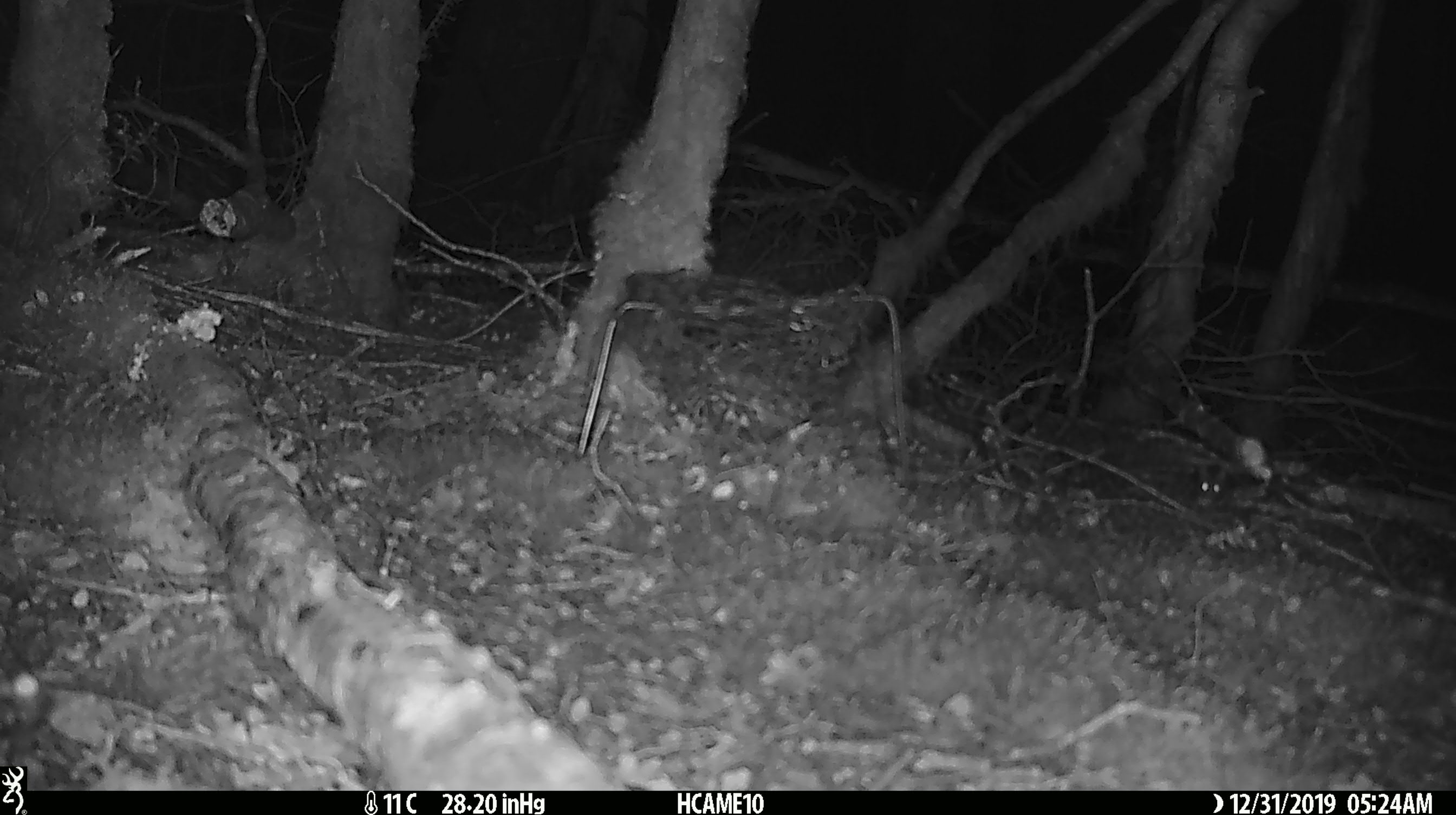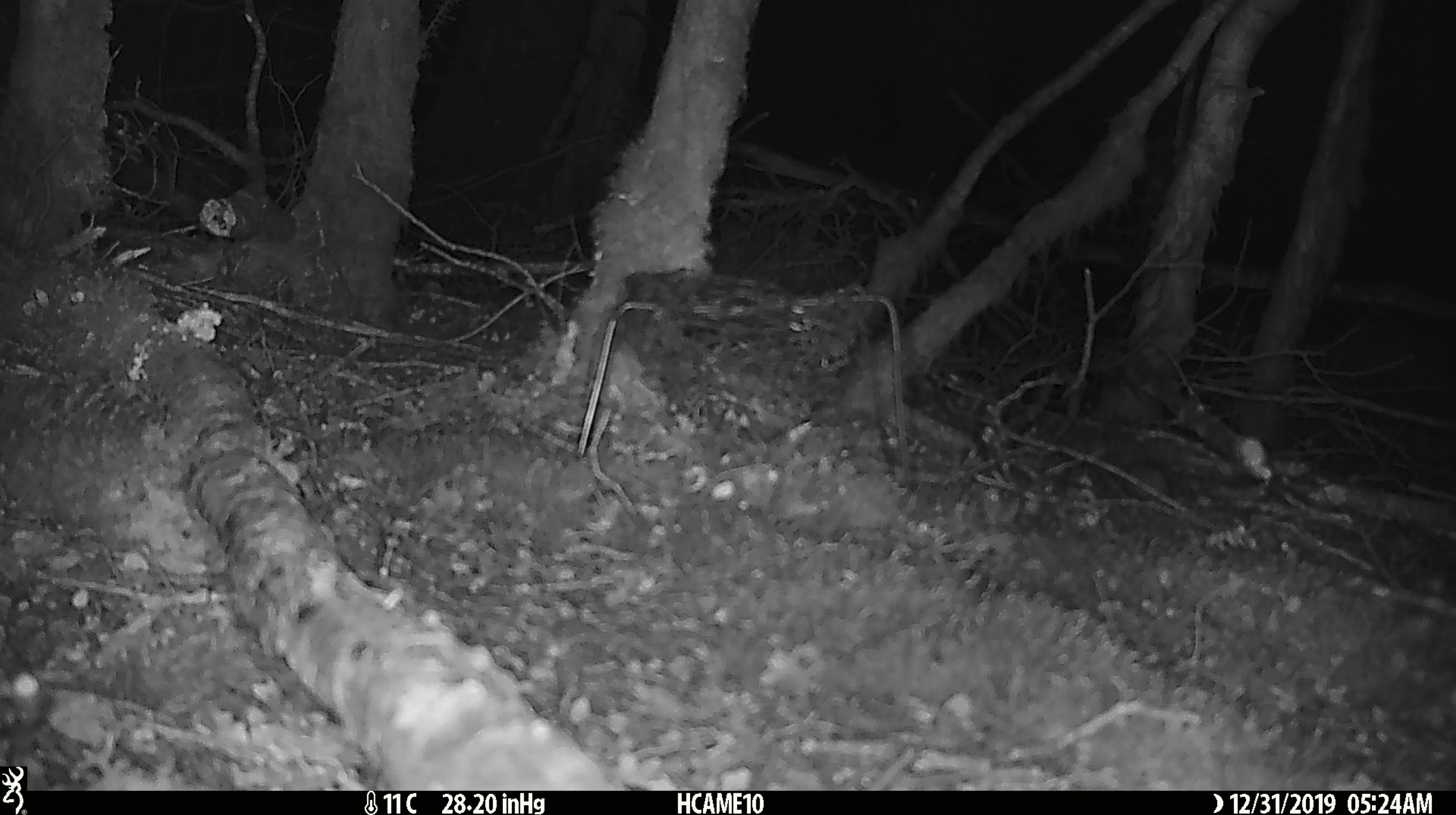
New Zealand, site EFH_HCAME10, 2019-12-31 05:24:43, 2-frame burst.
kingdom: Animalia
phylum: Chordata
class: Mammalia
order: Rodentia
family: Muridae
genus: Mus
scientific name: Mus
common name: mouse